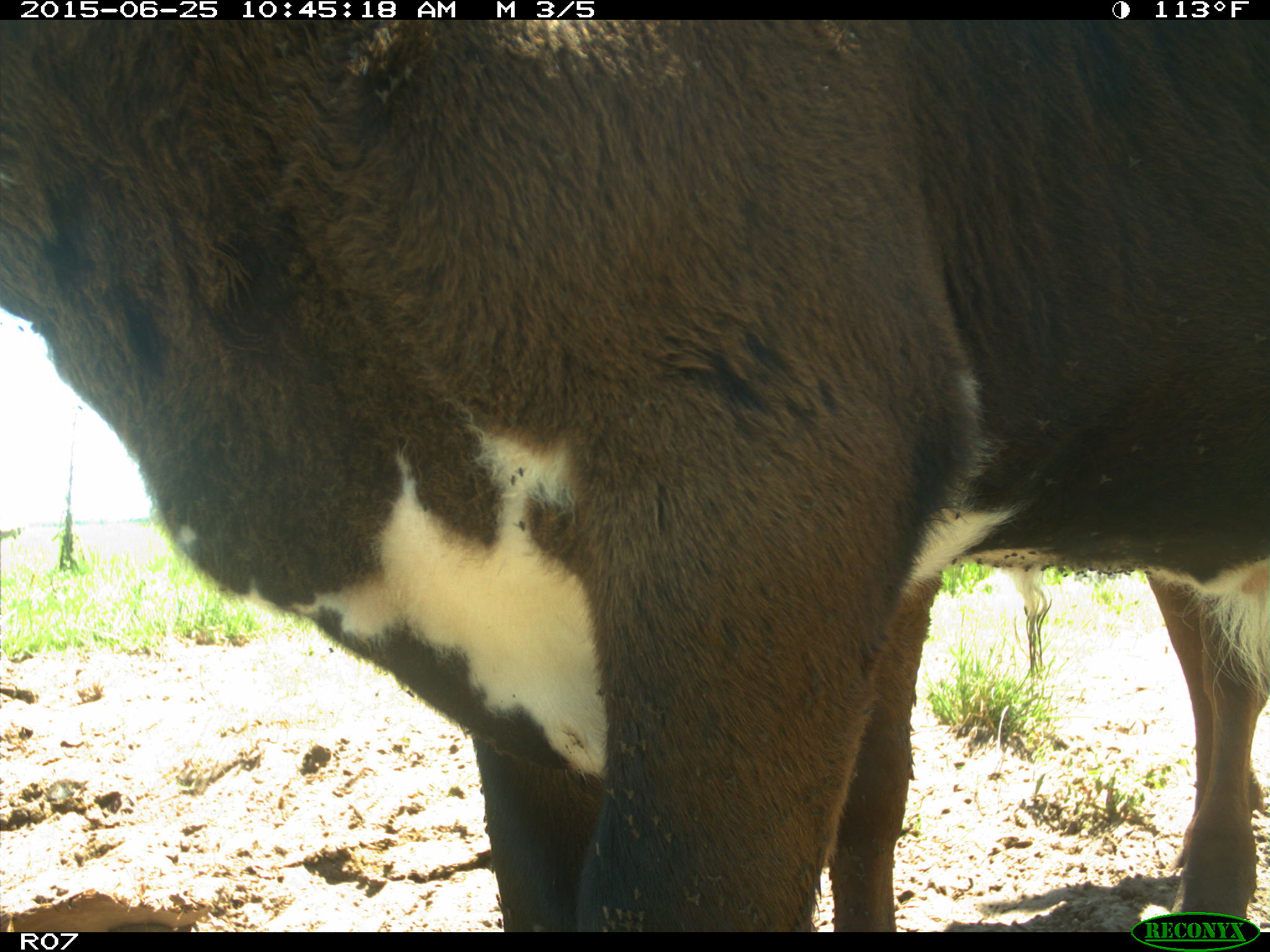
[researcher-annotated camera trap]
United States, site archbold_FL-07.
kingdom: Animalia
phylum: Chordata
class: Mammalia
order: Artiodactyla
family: Bovidae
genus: Bos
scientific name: Bos taurus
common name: domestic cow